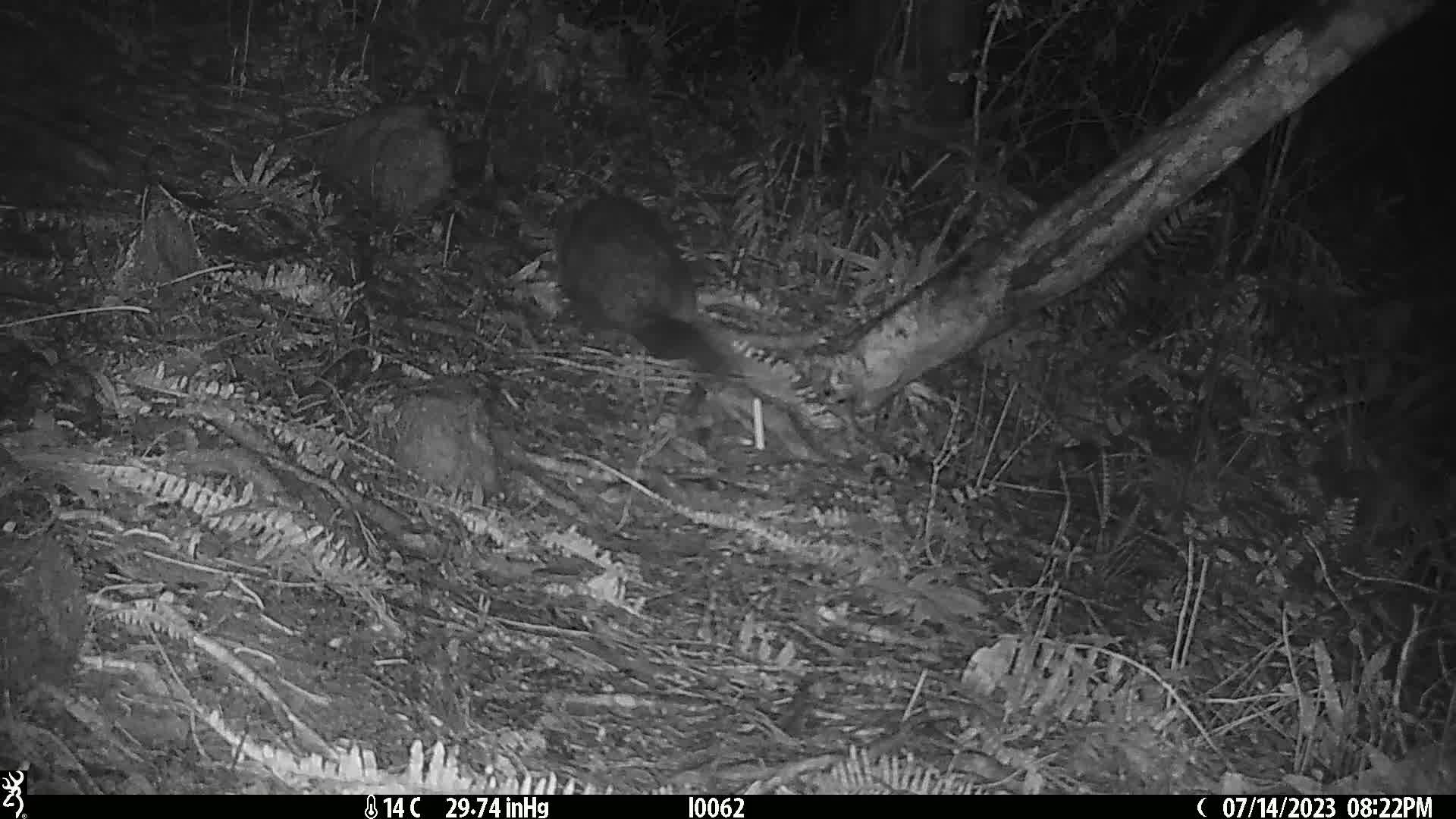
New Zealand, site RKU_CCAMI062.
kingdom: Animalia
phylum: Chordata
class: Mammalia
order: Diprotodontia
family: Phalangeridae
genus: Trichosurus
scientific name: Trichosurus vulpecula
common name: common brushtail possum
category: possum